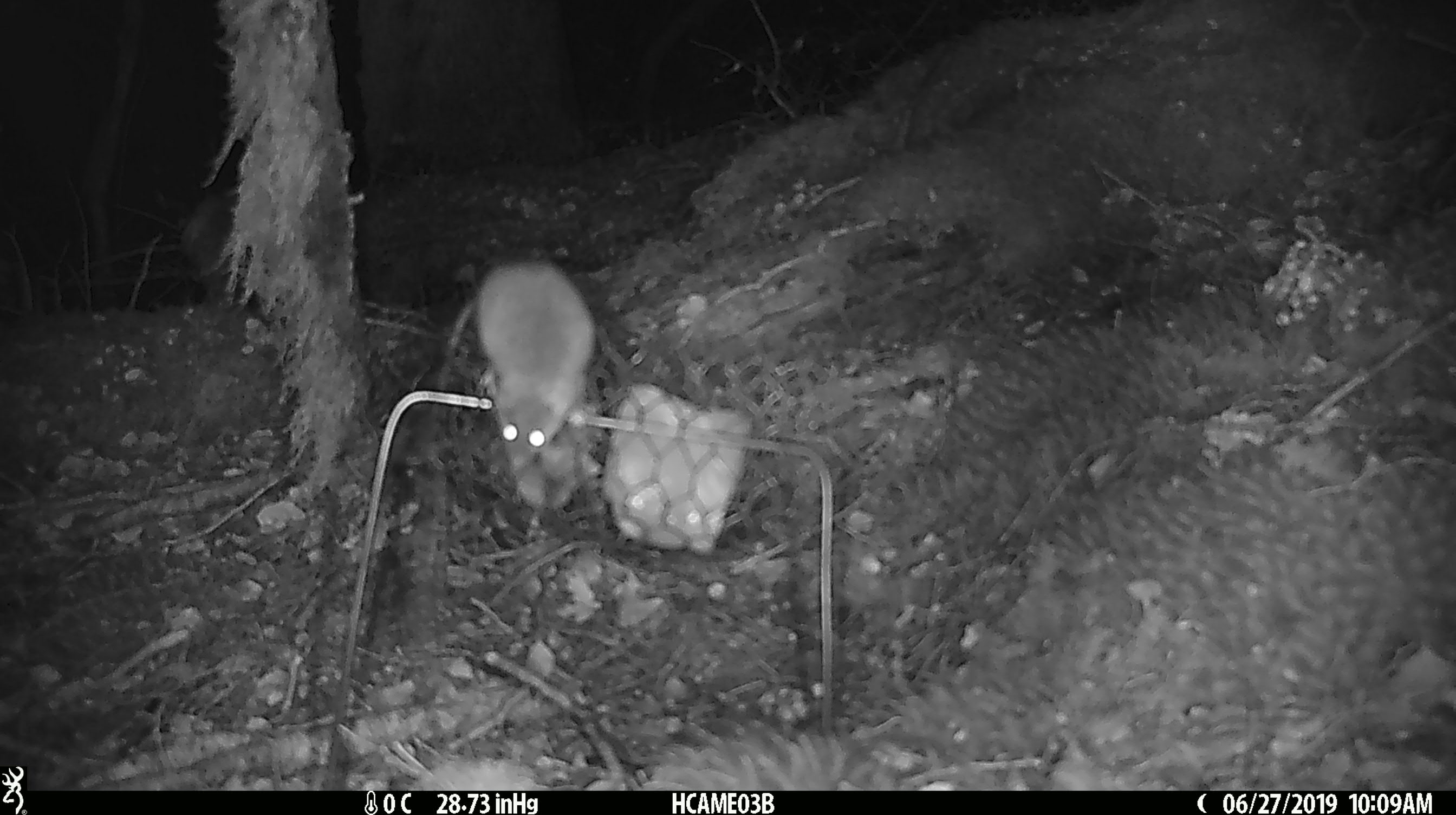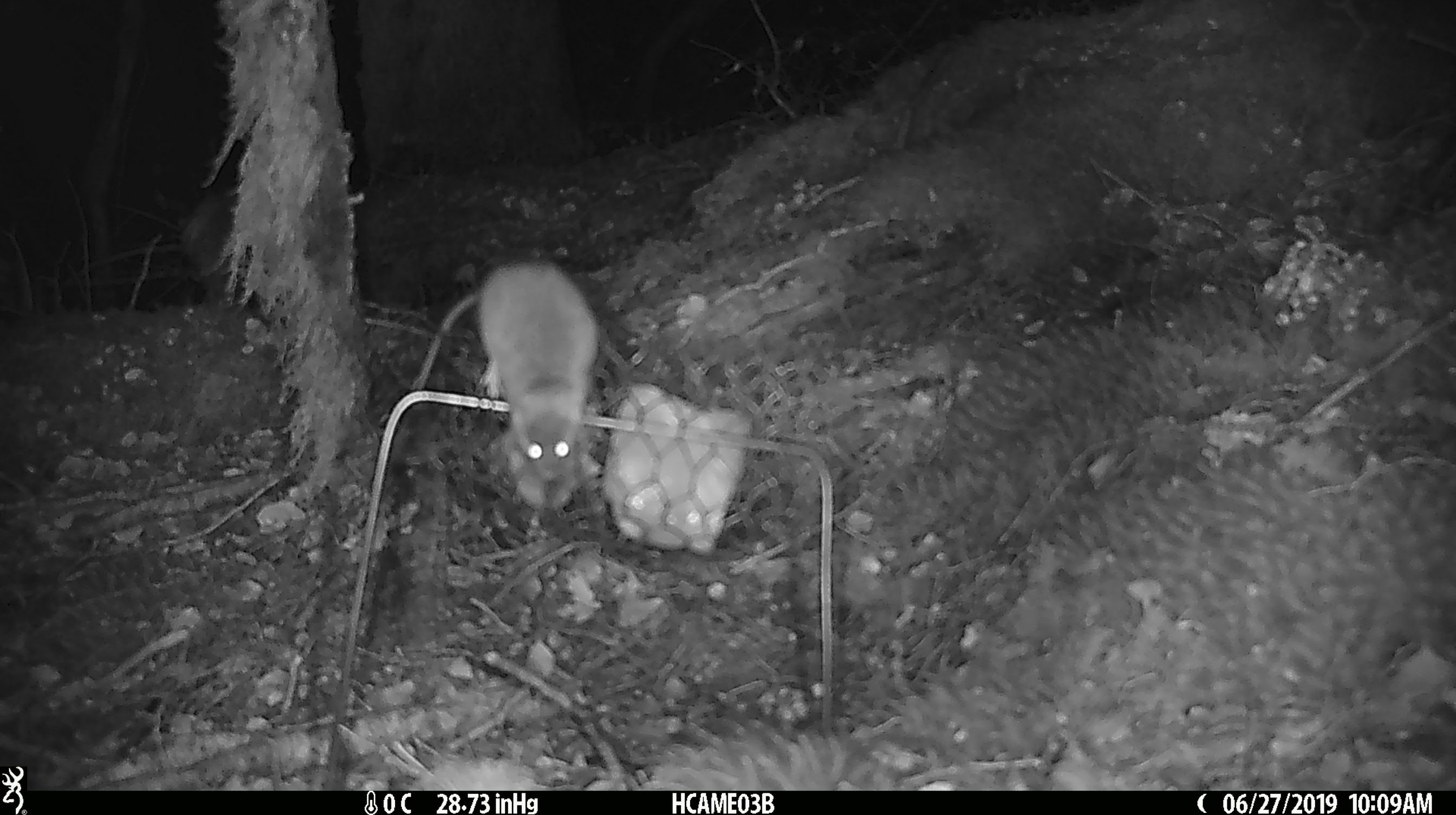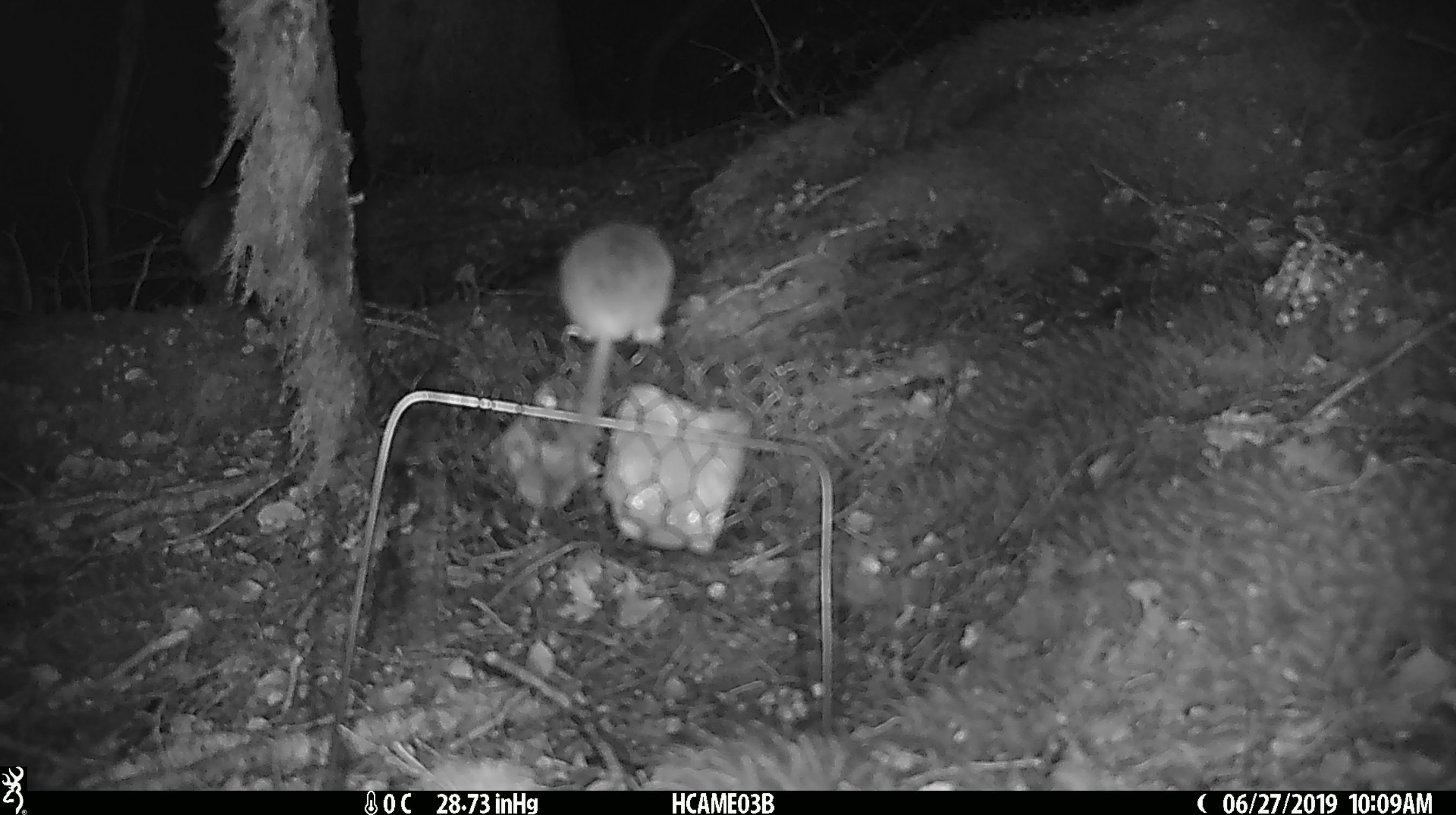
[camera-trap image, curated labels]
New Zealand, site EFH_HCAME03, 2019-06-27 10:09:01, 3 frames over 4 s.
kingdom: Animalia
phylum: Chordata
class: Mammalia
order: Rodentia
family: Muridae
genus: Mus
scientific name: Mus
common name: mouse